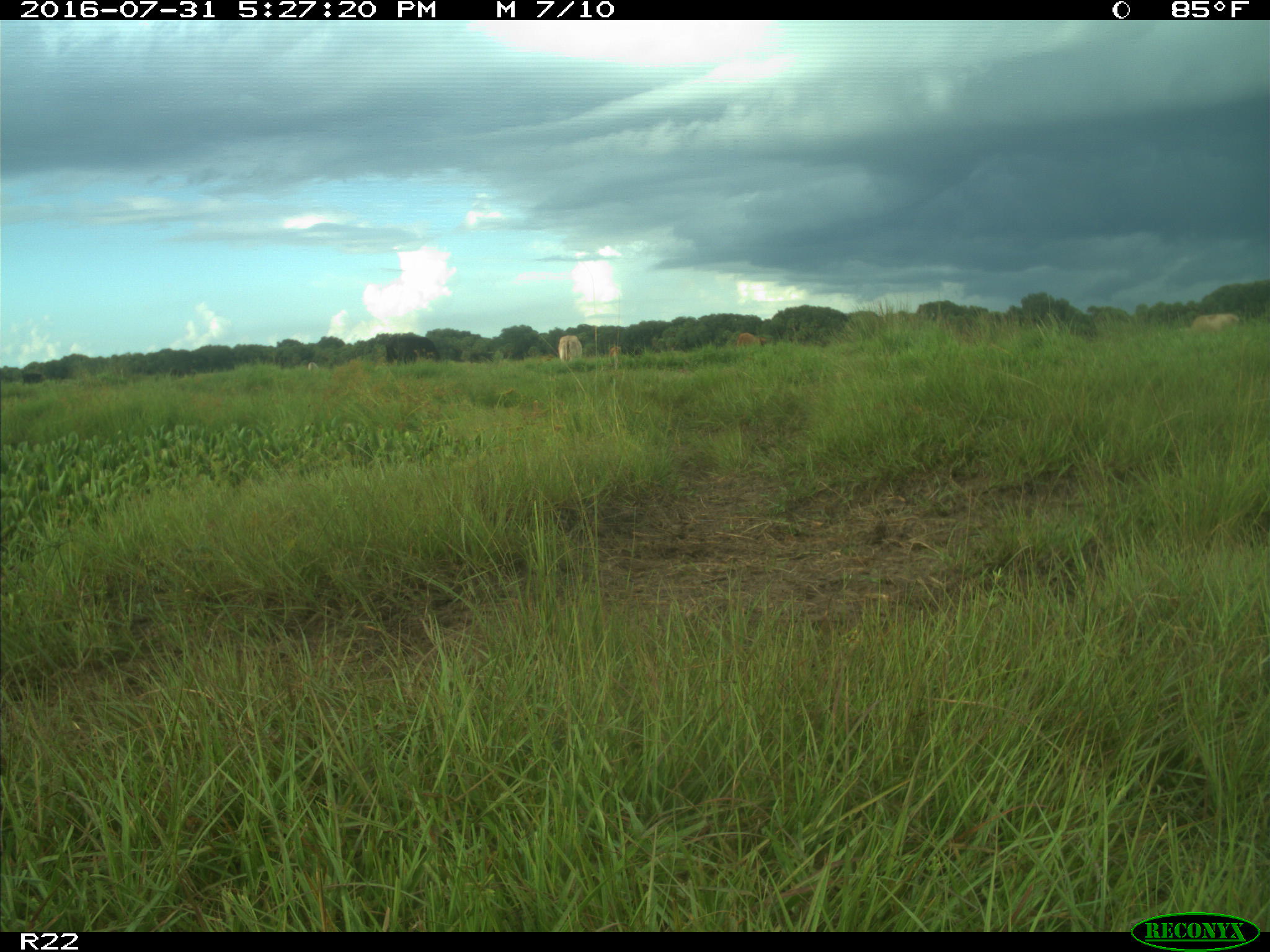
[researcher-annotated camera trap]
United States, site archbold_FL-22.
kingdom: Animalia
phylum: Chordata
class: Mammalia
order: Artiodactyla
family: Bovidae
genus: Bos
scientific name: Bos taurus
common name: domestic cow